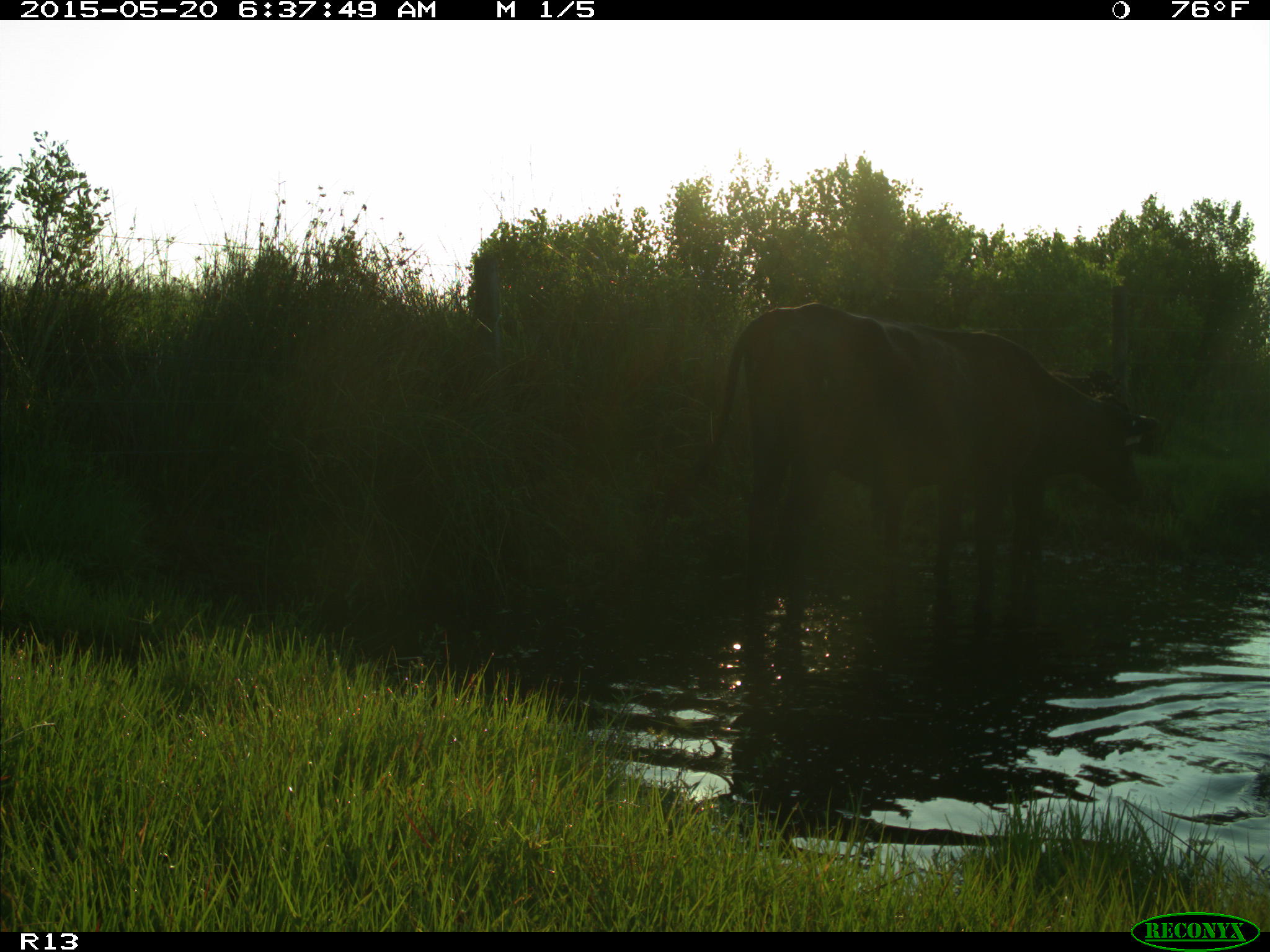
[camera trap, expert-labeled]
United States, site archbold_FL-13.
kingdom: Animalia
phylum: Chordata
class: Mammalia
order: Artiodactyla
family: Bovidae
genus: Bos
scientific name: Bos taurus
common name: domestic cow